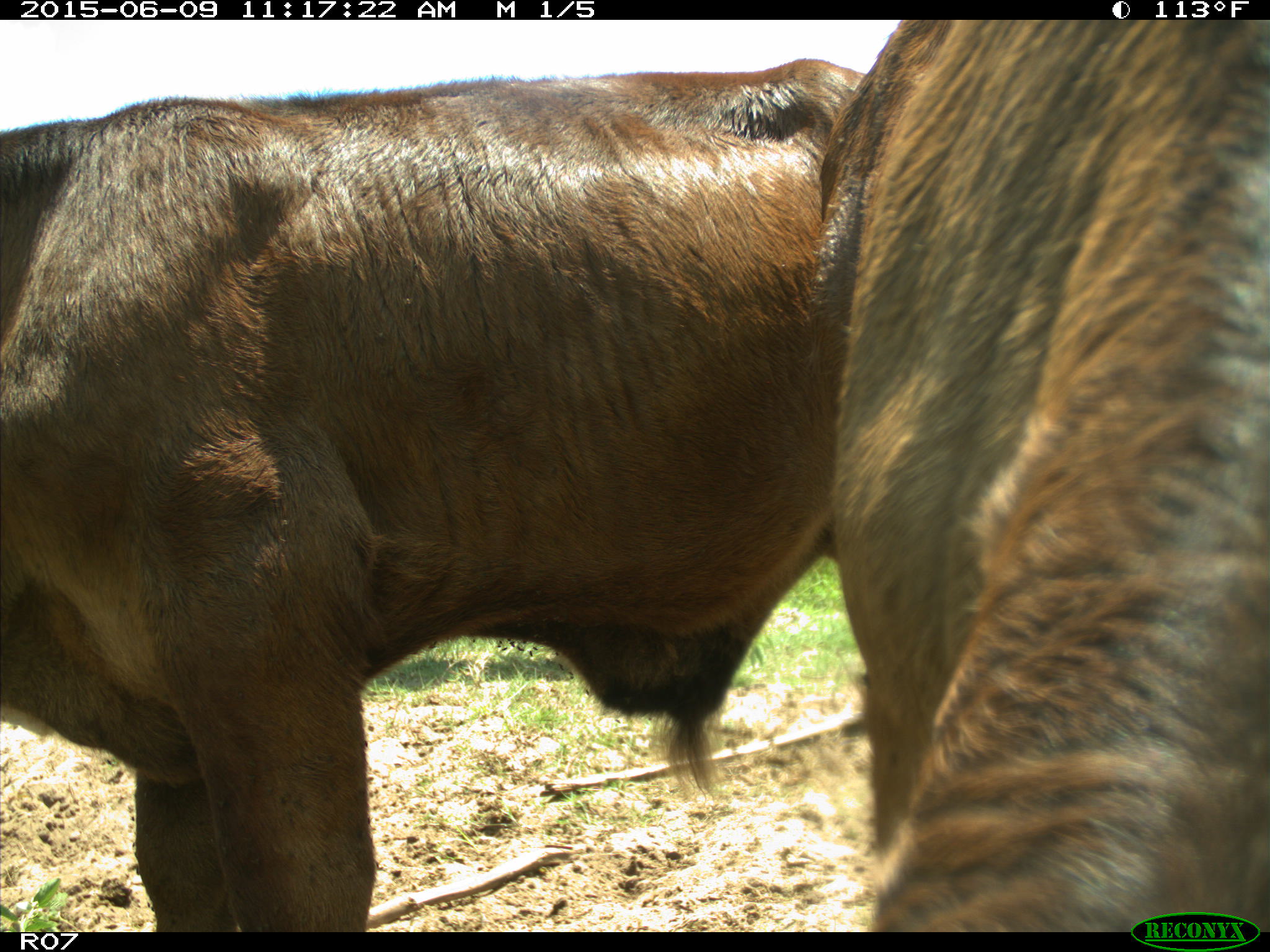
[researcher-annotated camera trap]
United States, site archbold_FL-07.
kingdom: Animalia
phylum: Chordata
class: Mammalia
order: Artiodactyla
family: Bovidae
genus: Bos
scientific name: Bos taurus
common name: domestic cow